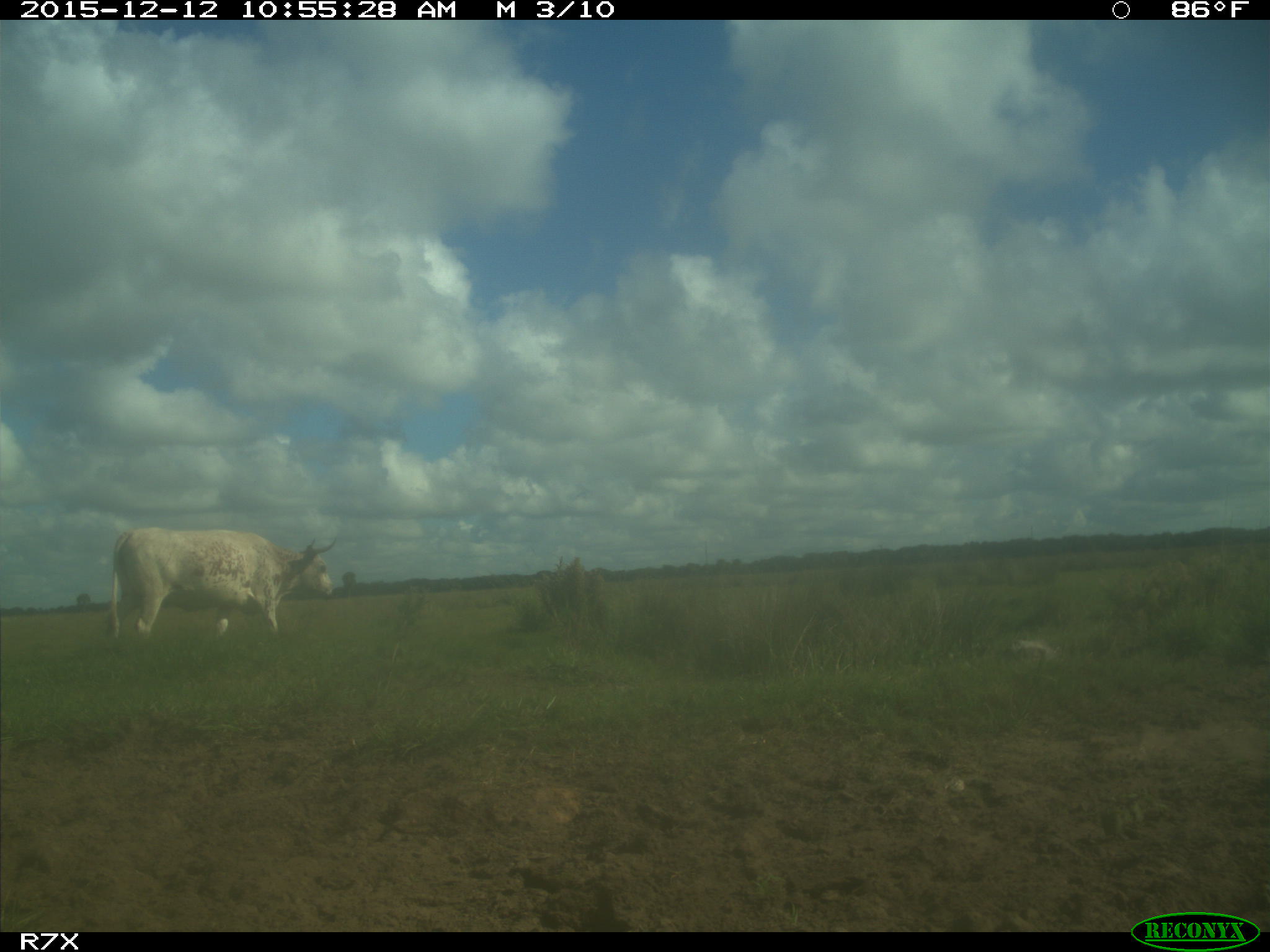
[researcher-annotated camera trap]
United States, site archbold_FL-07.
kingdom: Animalia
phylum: Chordata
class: Mammalia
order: Artiodactyla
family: Bovidae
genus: Bos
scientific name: Bos taurus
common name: domestic cow